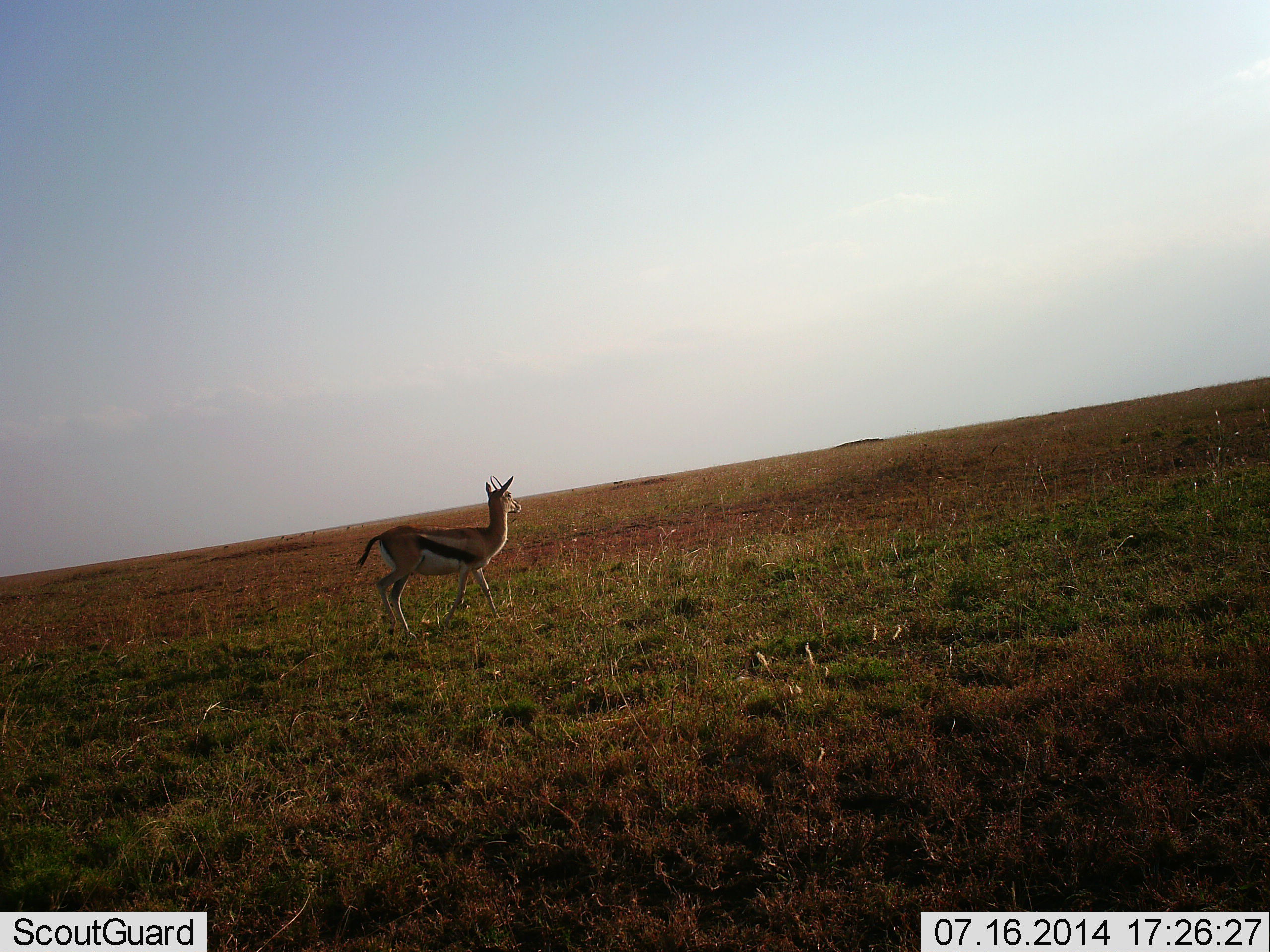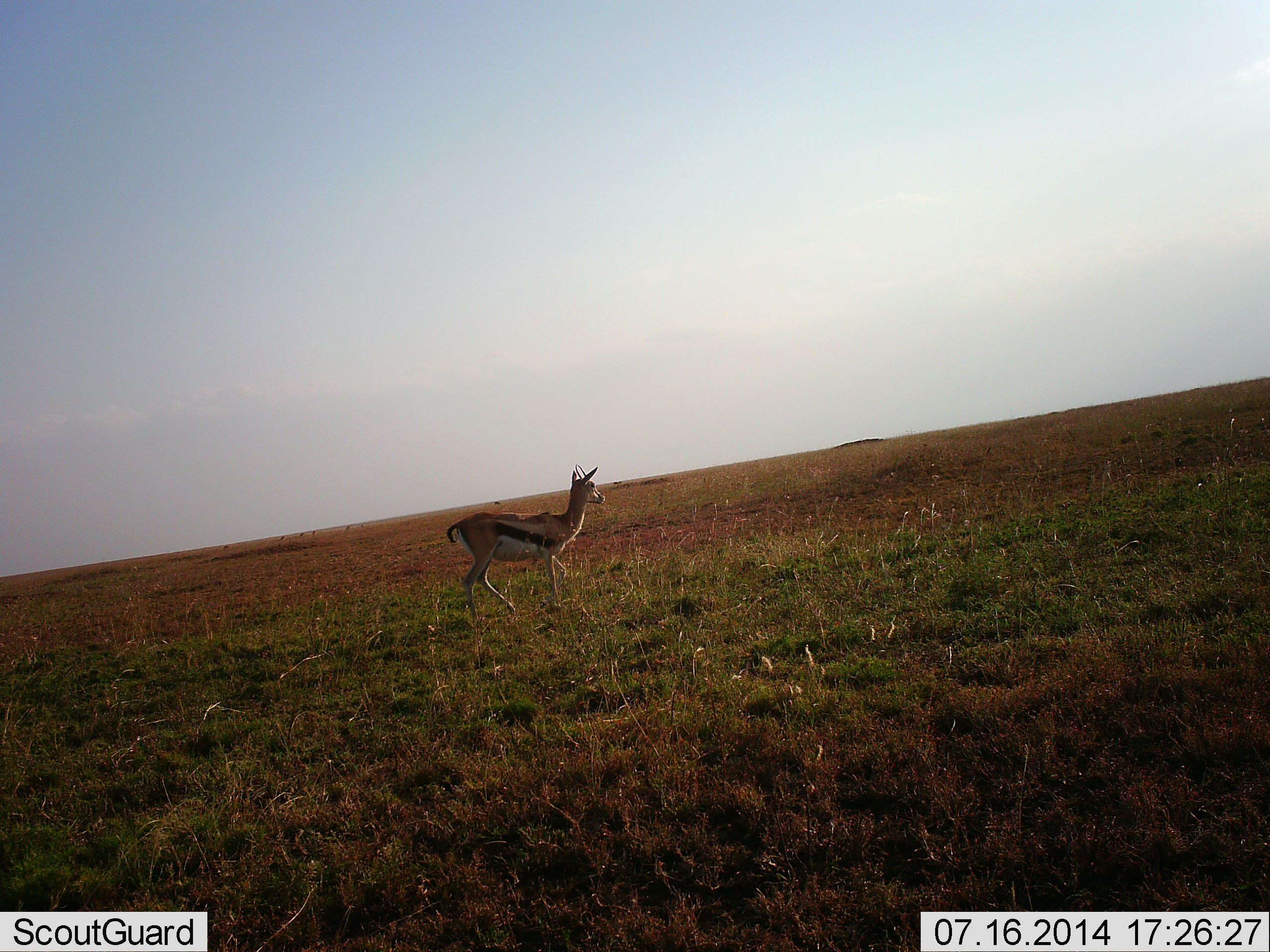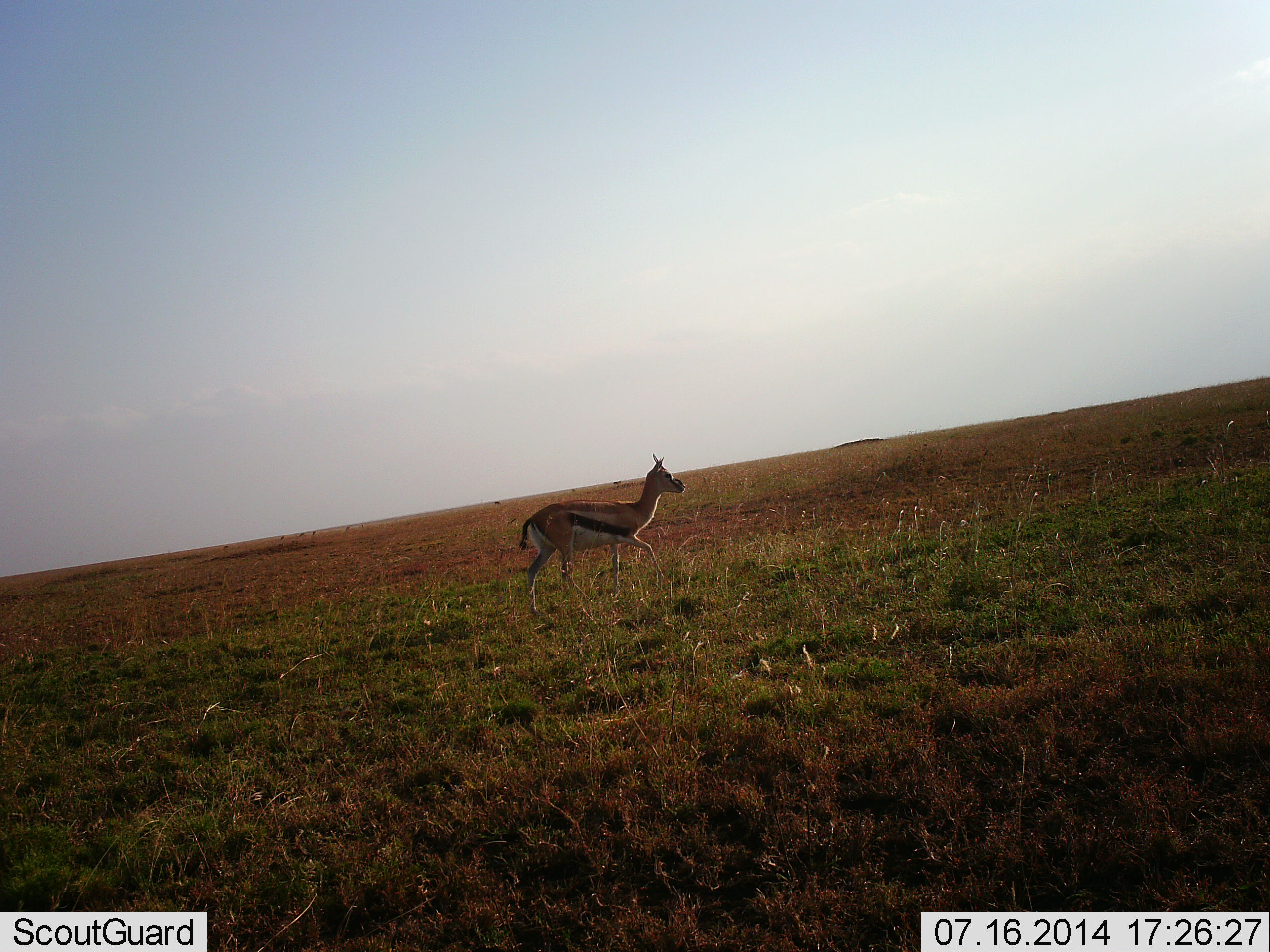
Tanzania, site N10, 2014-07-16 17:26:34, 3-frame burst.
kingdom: Animalia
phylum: Chordata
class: Mammalia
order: Artiodactyla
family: Bovidae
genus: Eudorcas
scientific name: Eudorcas thomsonii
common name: thomson's gazelle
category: gazellethomsons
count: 1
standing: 20%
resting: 0%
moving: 80%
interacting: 0%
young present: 0%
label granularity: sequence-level